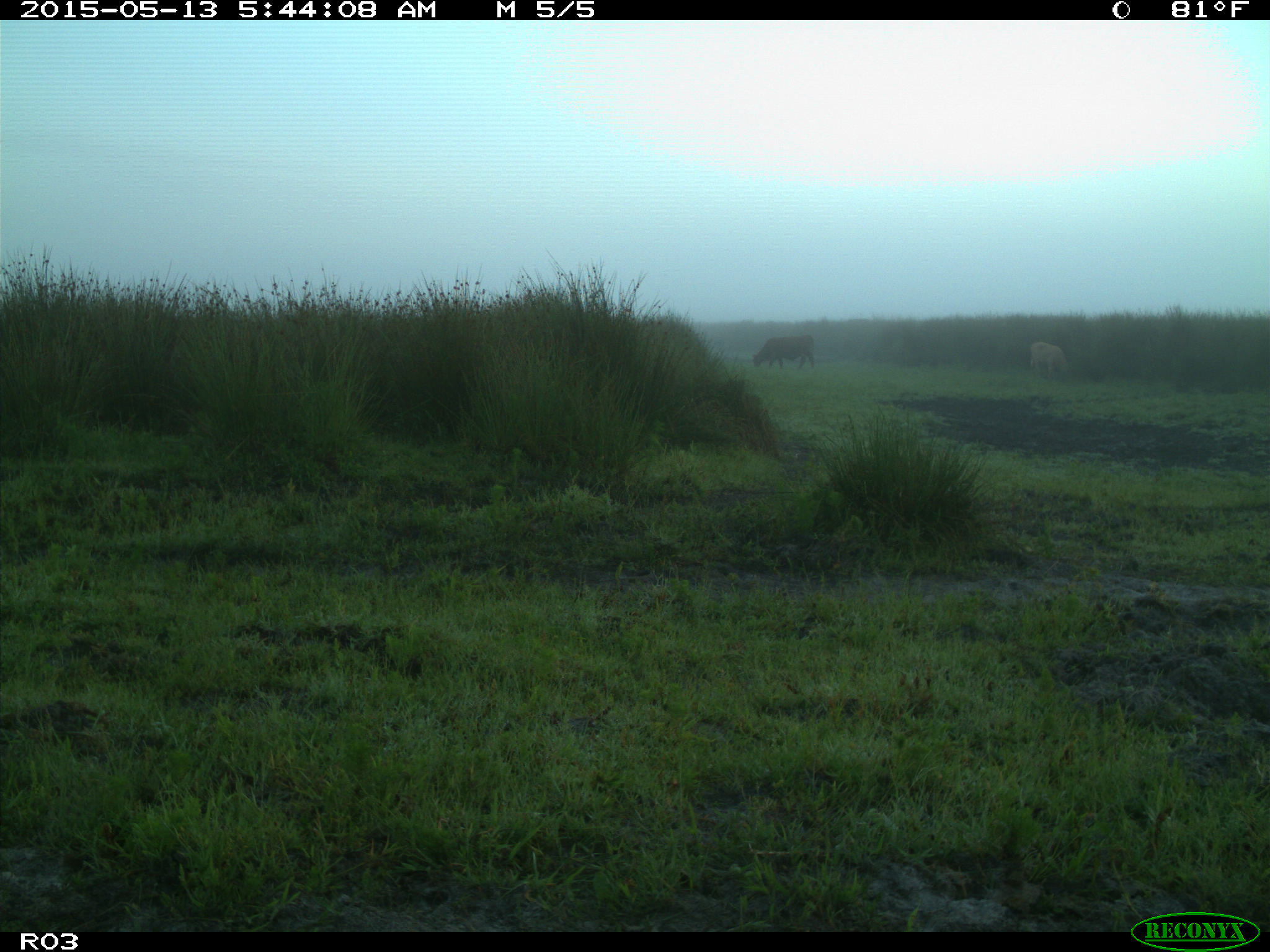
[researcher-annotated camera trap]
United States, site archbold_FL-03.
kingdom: Animalia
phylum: Chordata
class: Mammalia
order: Artiodactyla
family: Bovidae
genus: Bos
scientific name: Bos taurus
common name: domestic cow